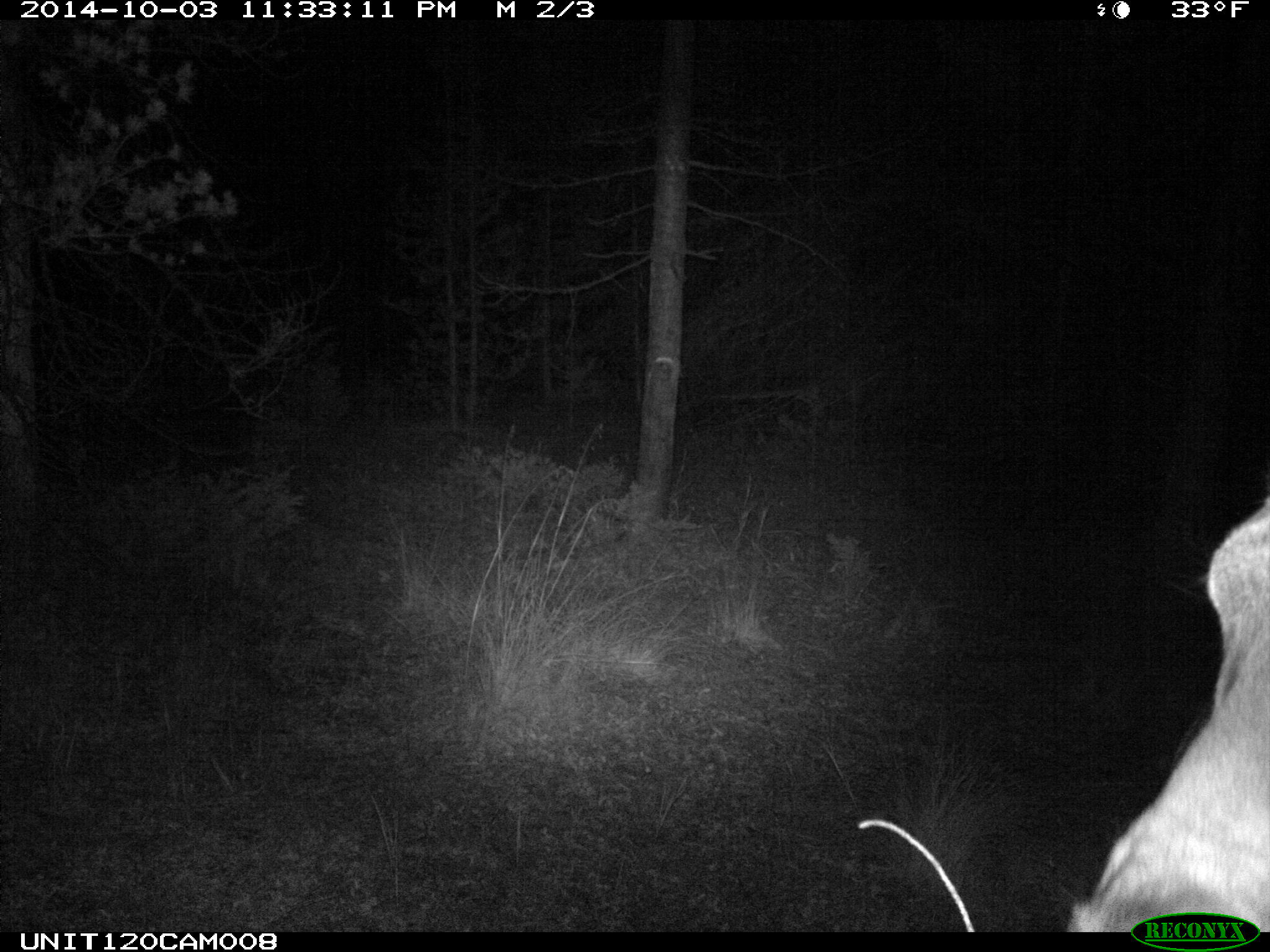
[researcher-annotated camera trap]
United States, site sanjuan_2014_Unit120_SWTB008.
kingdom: Animalia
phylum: Chordata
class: Mammalia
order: Artiodactyla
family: Cervidae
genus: Cervus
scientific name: Cervus elaphus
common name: red deer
Cervus elaphus (red deer).